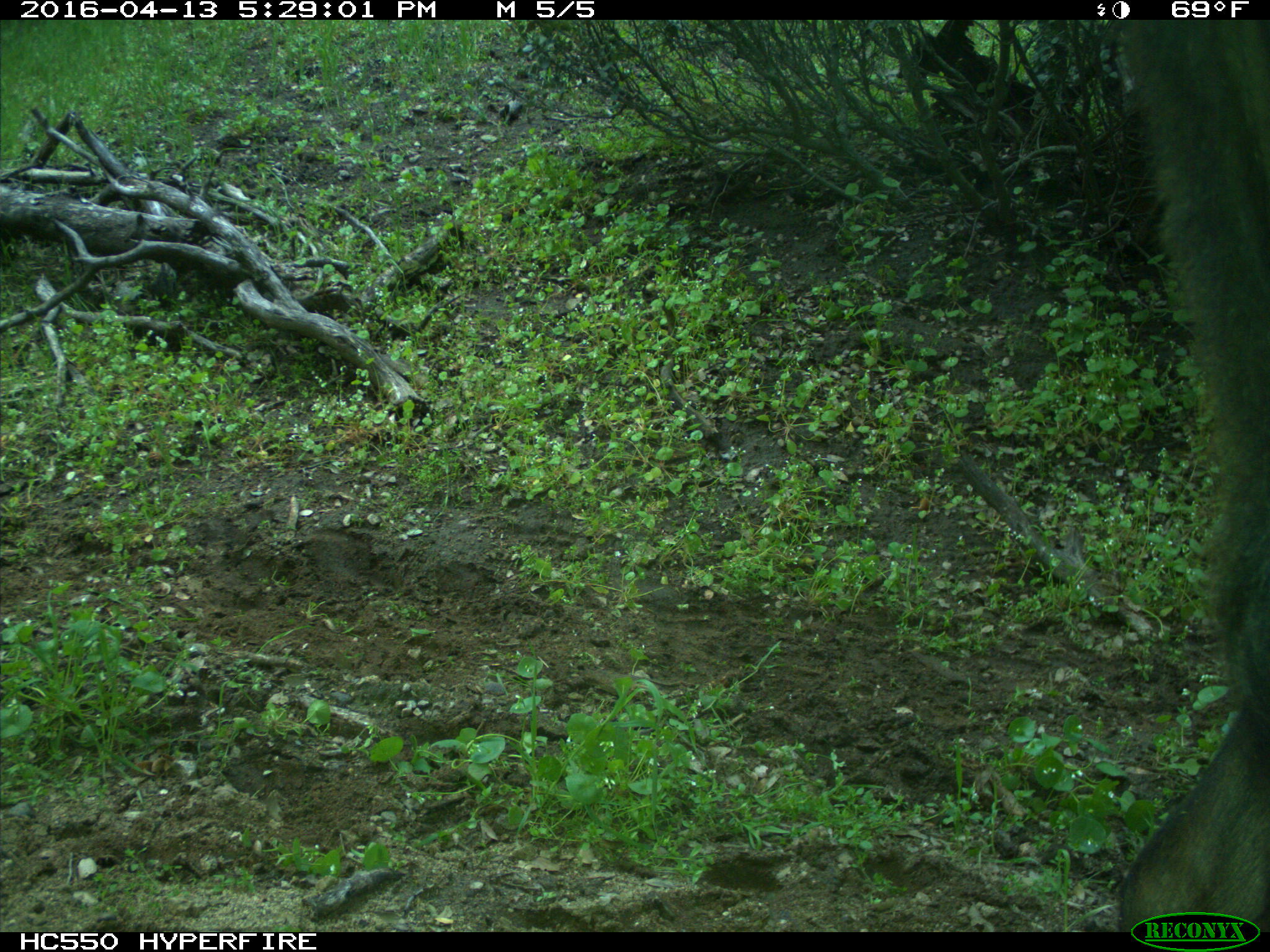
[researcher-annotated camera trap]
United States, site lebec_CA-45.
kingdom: Animalia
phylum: Chordata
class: Mammalia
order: Artiodactyla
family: Bovidae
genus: Bos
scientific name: Bos taurus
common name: domestic cow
Bos taurus (domestic cow).